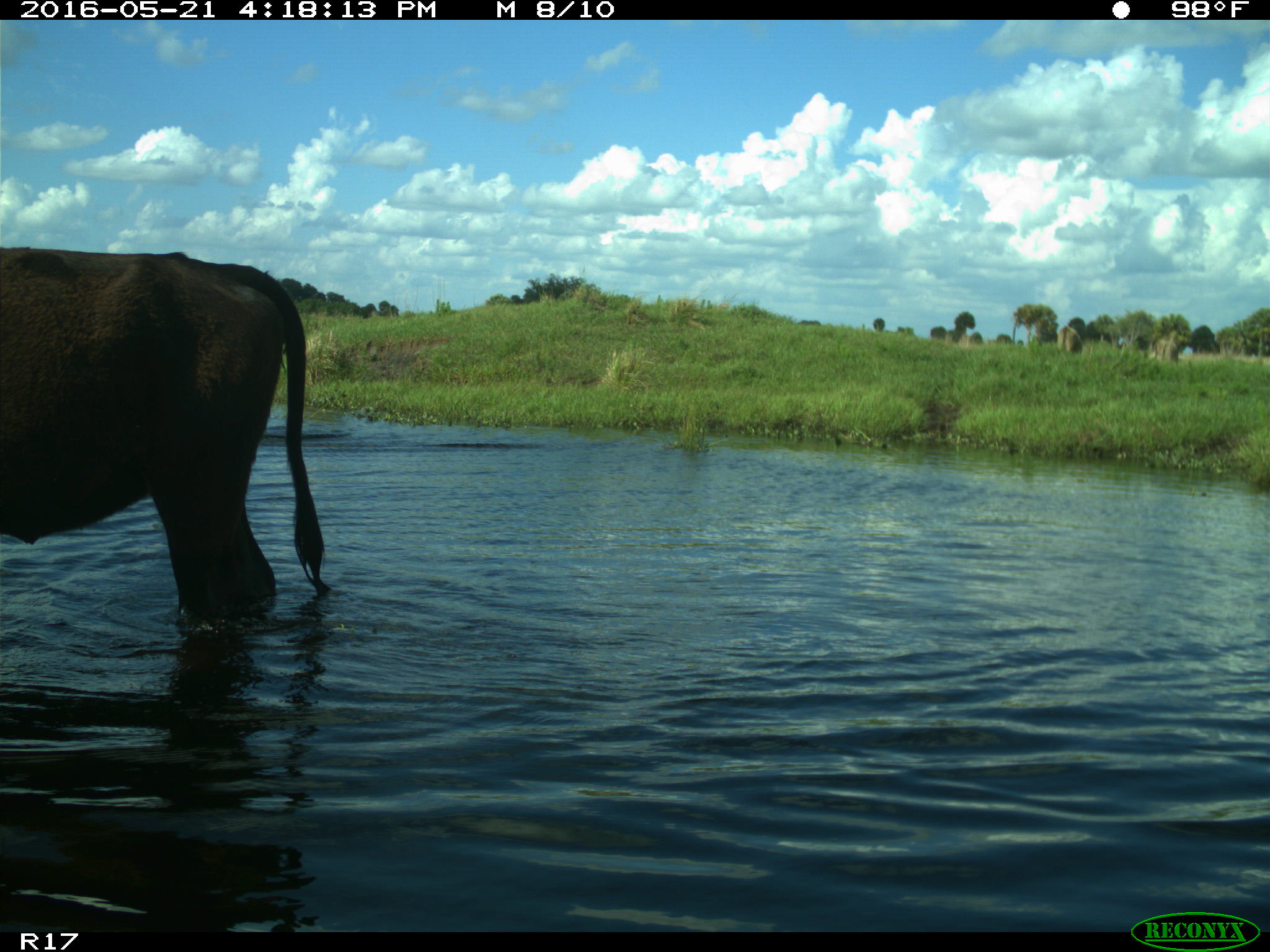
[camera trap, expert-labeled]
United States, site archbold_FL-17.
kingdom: Animalia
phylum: Chordata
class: Mammalia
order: Artiodactyla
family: Bovidae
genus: Bos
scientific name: Bos taurus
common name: domestic cow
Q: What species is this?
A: Bos taurus (domestic cow).